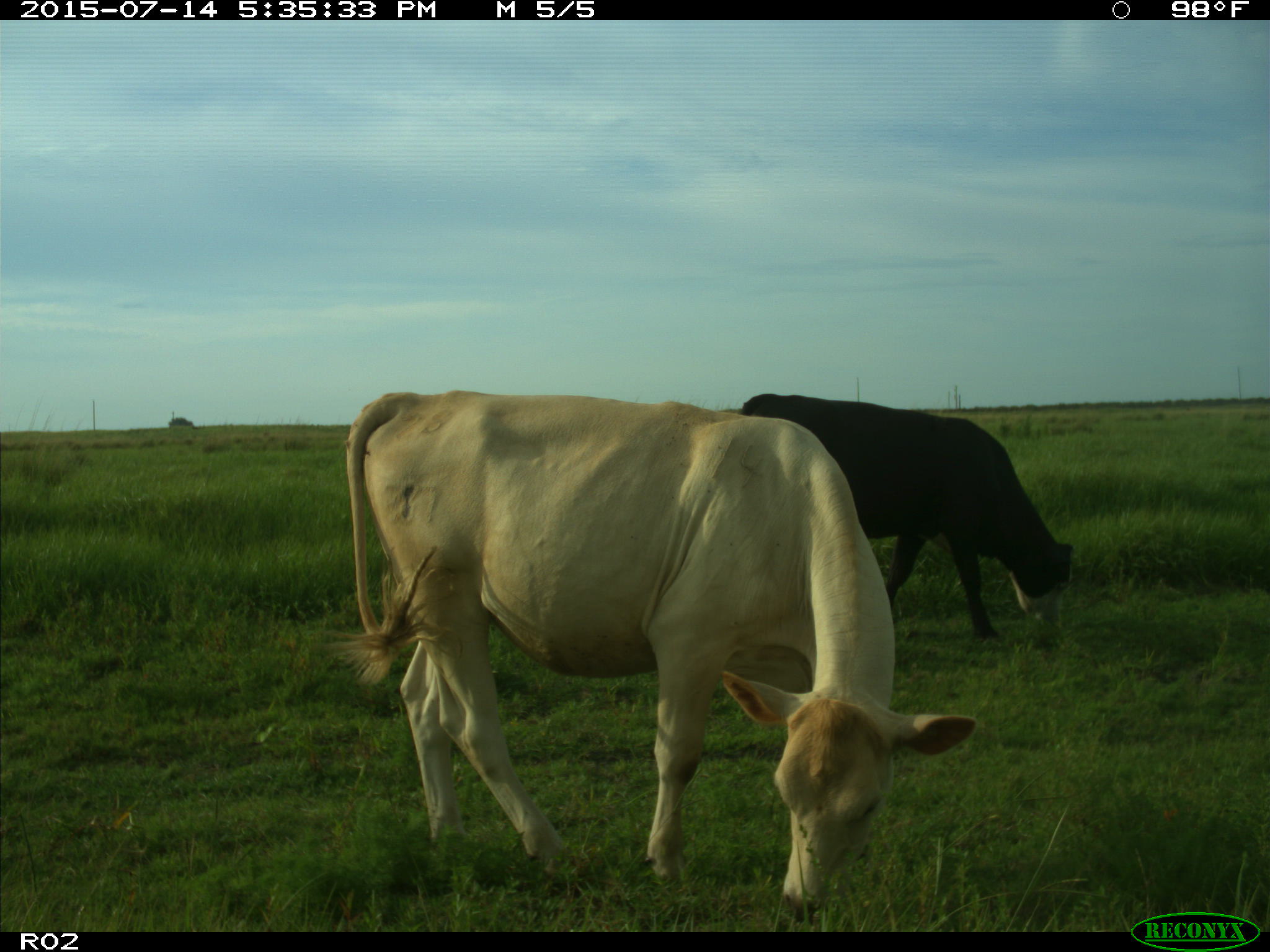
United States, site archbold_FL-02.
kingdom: Animalia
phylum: Chordata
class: Mammalia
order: Artiodactyla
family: Bovidae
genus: Bos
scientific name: Bos taurus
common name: domestic cow